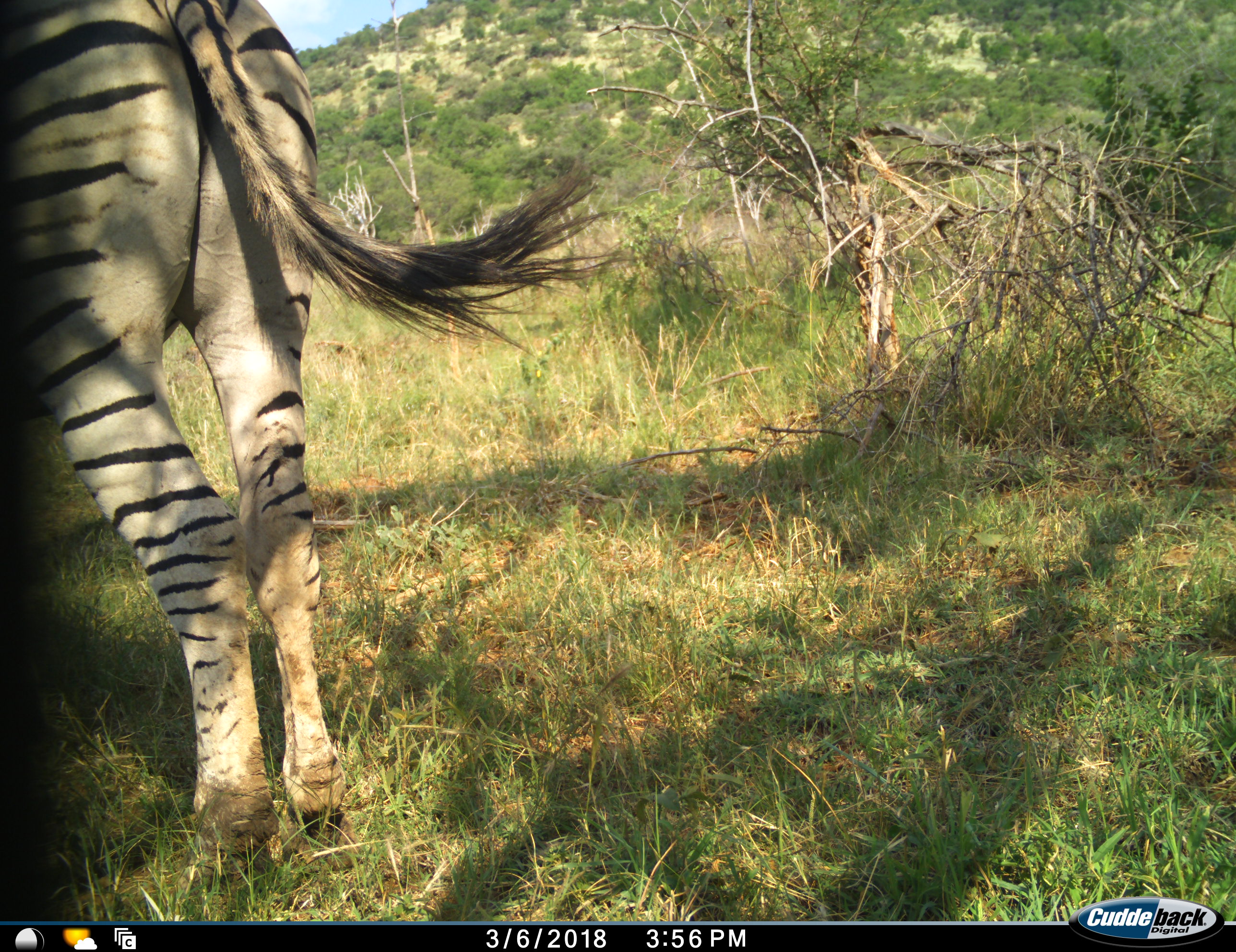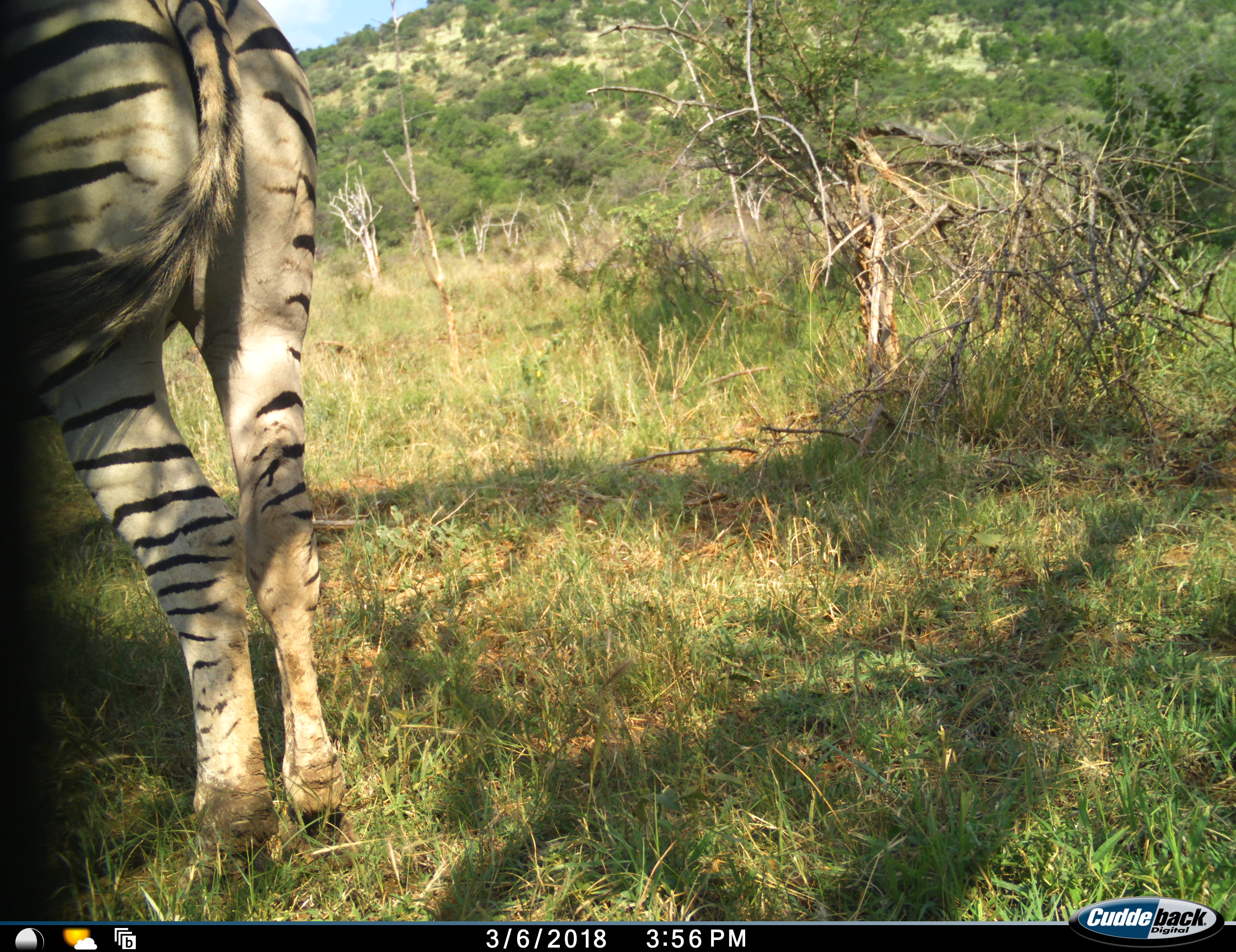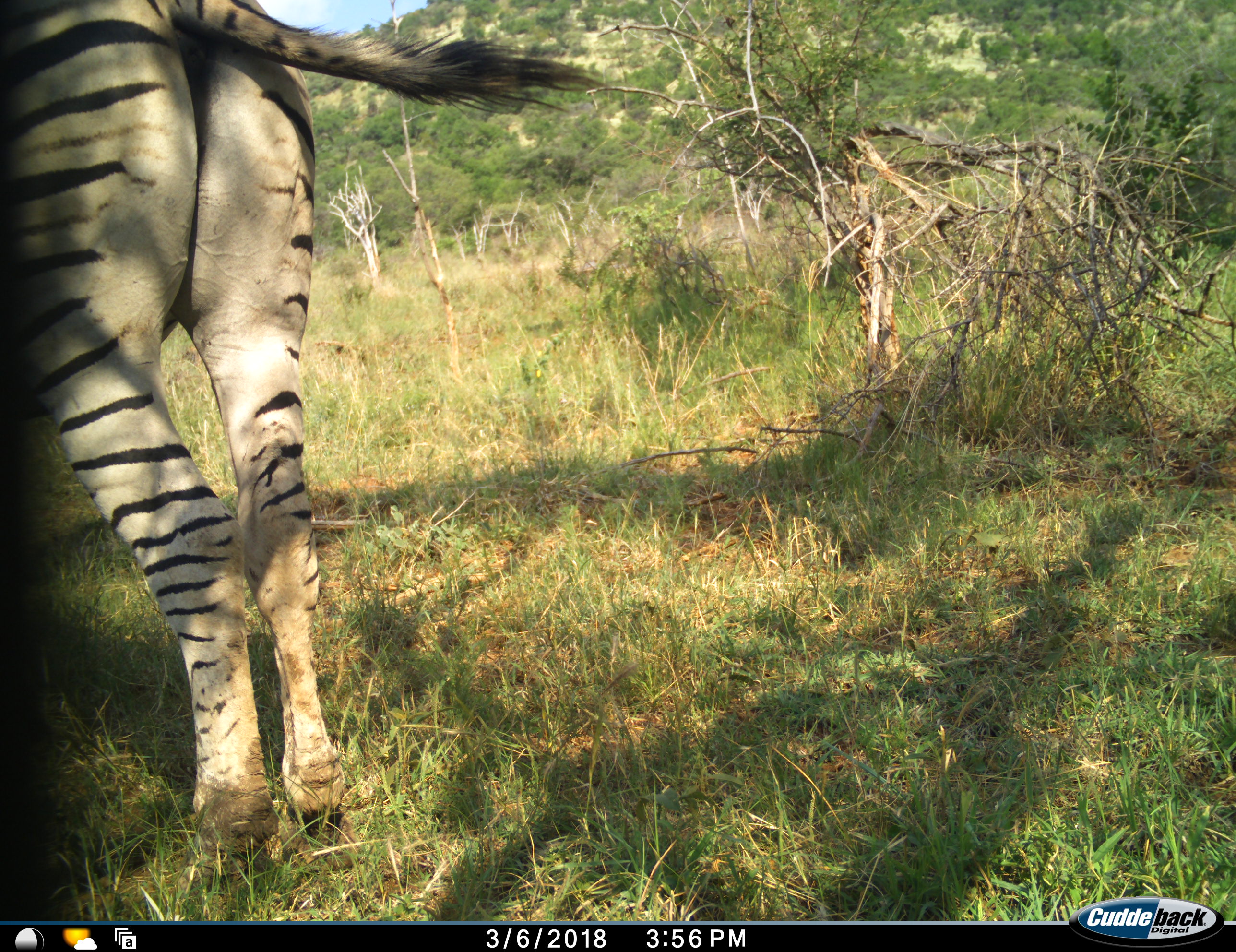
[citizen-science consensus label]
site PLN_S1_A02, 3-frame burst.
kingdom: Animalia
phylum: Chordata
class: Mammalia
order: Perissodactyla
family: Equidae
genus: Equus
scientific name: Equus quagga burchellii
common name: burchell's zebra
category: zebraburchells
Zebraburchells (burchell's zebra) (Equus quagga burchellii), count 1. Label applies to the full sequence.